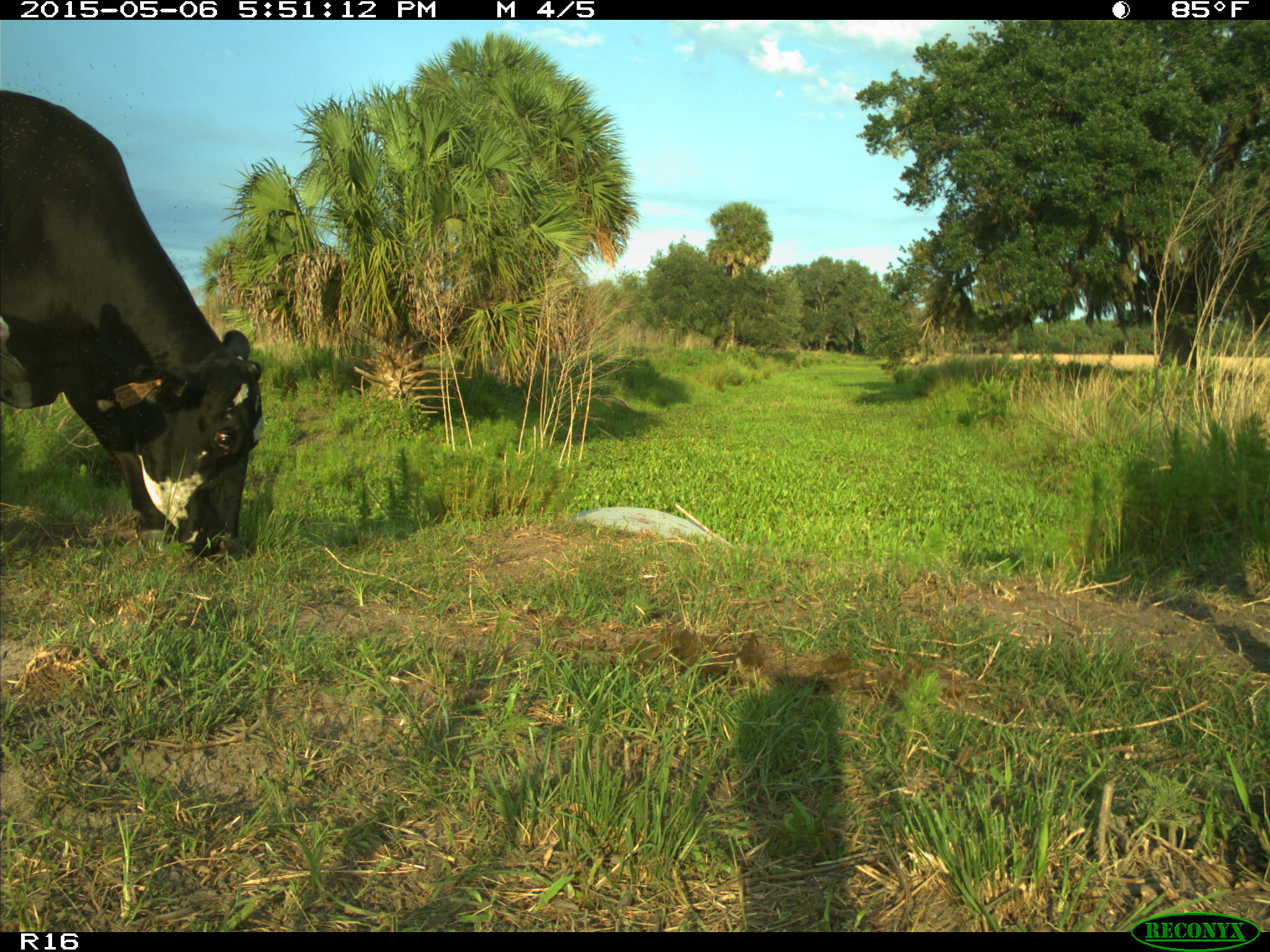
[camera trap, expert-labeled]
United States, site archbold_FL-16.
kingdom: Animalia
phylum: Chordata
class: Mammalia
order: Artiodactyla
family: Bovidae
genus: Bos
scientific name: Bos taurus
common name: domestic cow